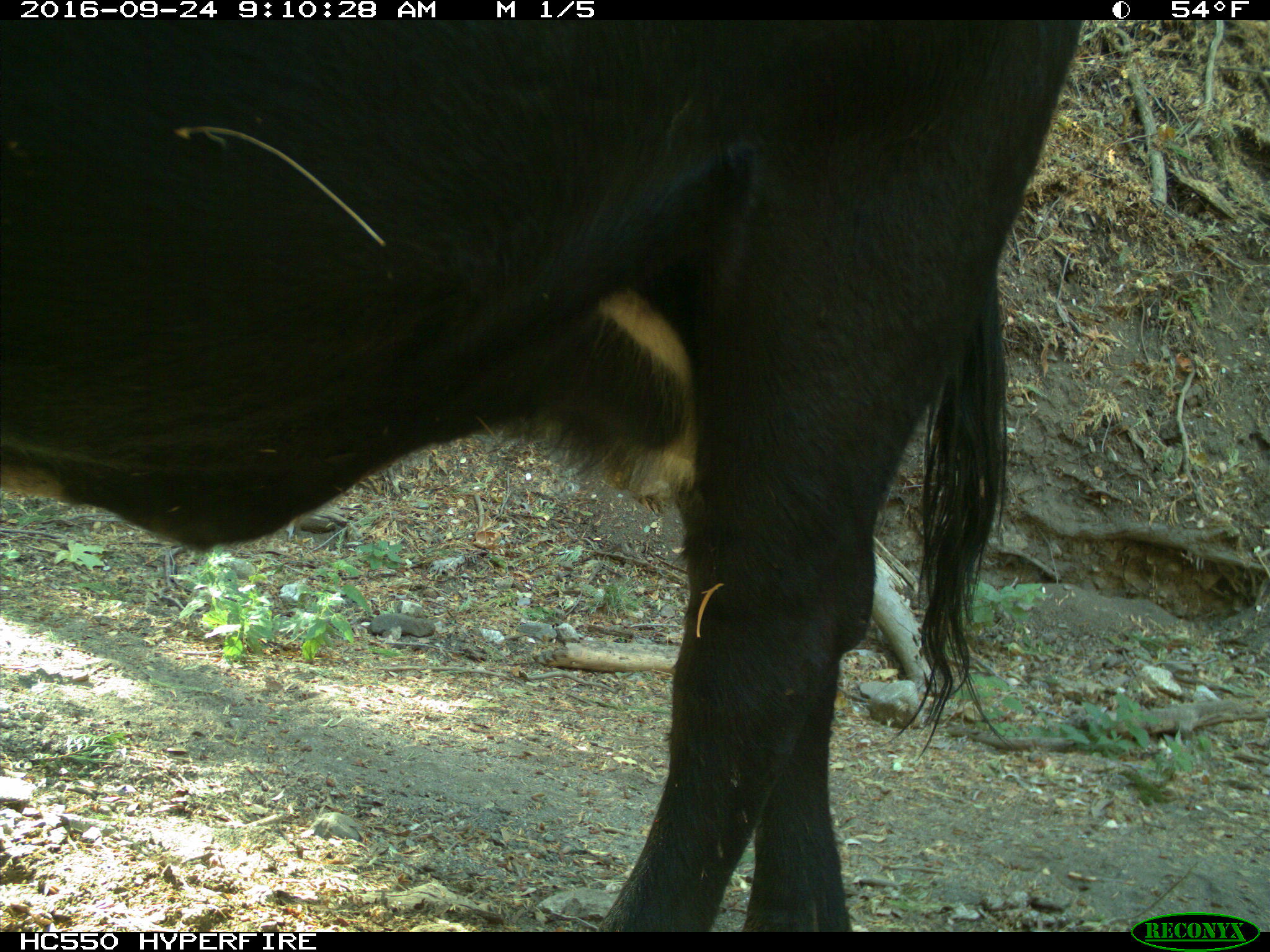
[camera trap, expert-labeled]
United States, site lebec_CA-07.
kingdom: Animalia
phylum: Chordata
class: Mammalia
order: Artiodactyla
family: Bovidae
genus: Bos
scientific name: Bos taurus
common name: domestic cow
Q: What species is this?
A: Bos taurus (domestic cow).